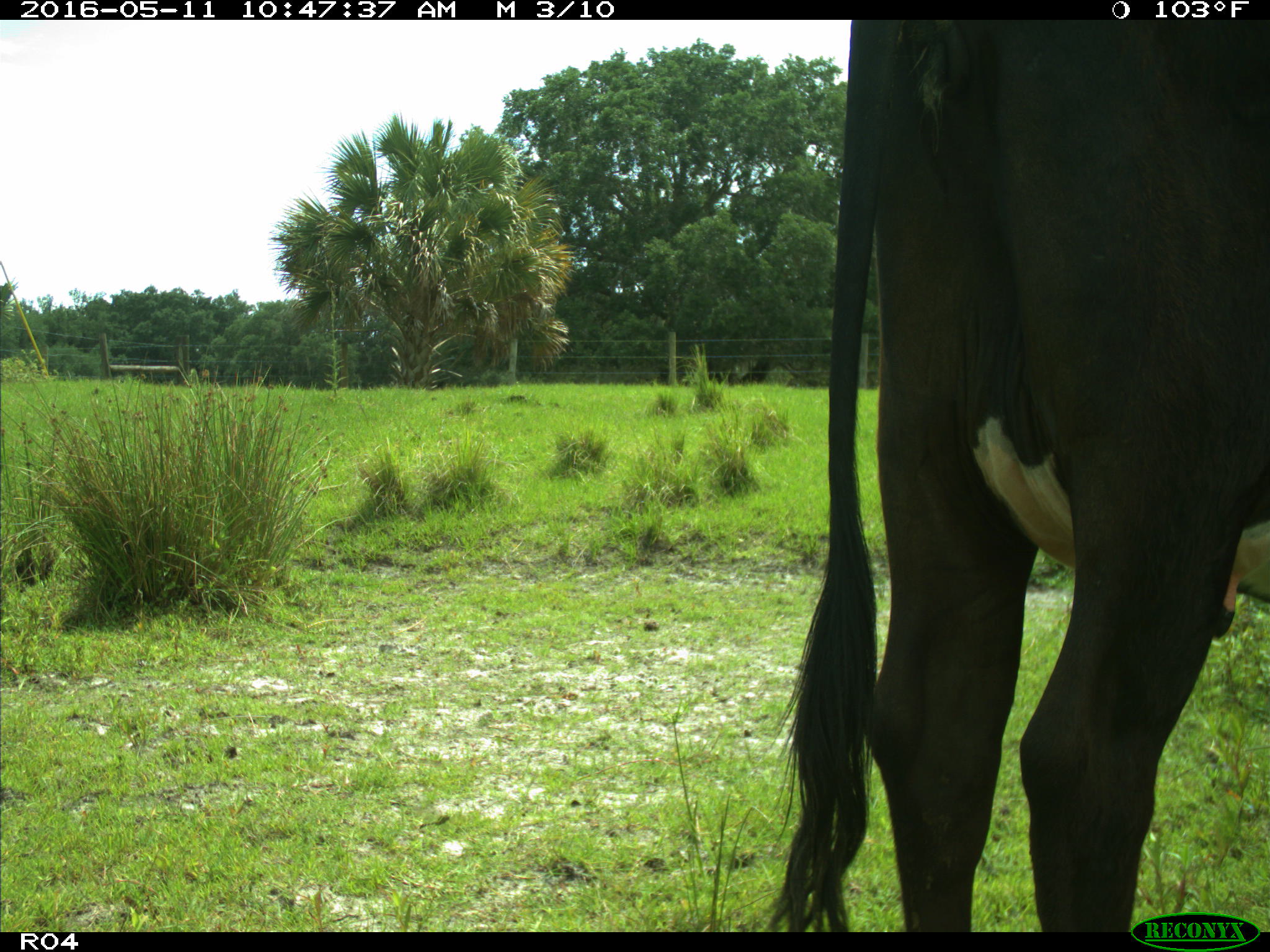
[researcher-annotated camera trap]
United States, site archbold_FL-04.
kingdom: Animalia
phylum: Chordata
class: Mammalia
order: Artiodactyla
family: Bovidae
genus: Bos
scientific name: Bos taurus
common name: domestic cow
Bos taurus (domestic cow).